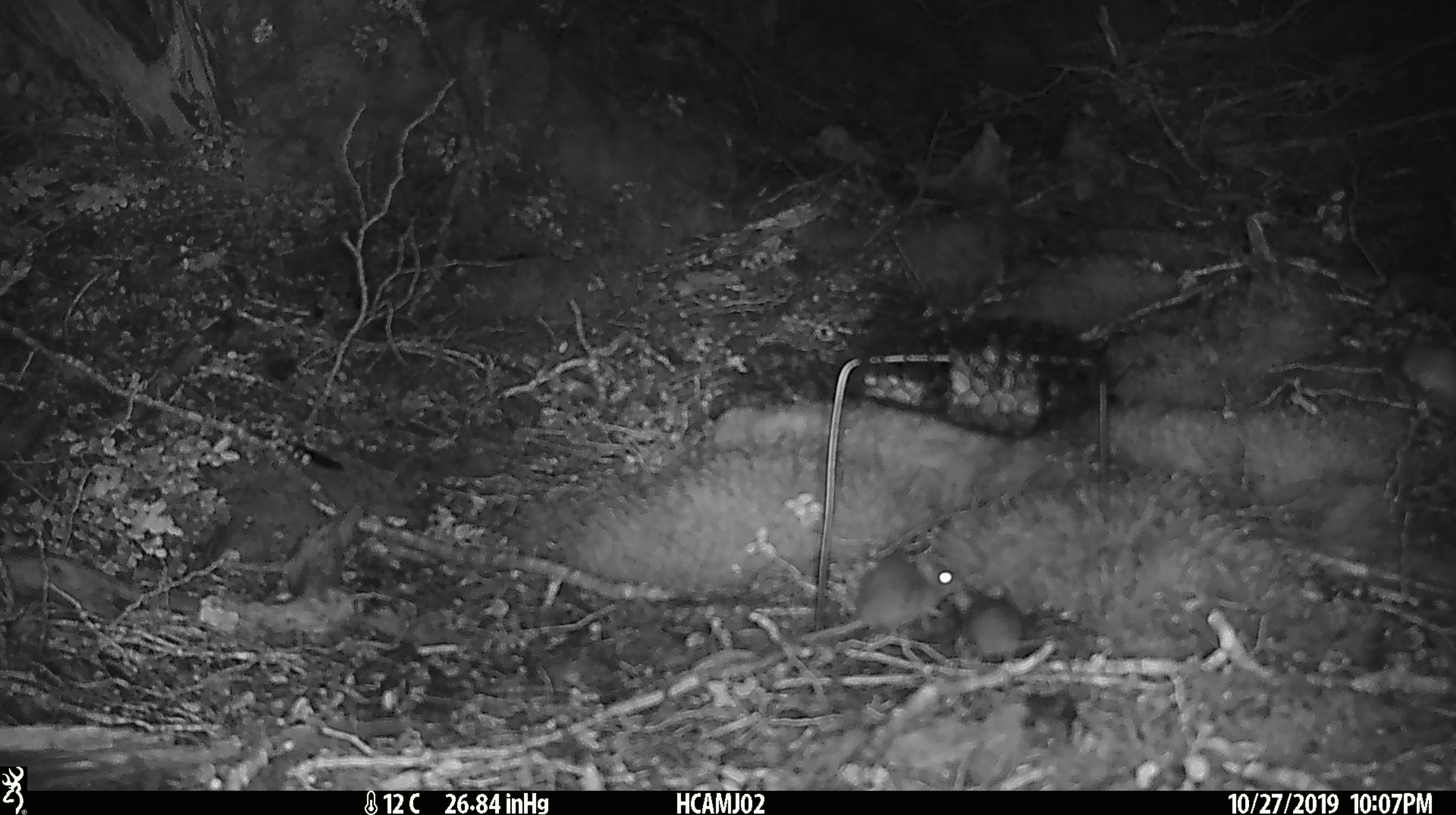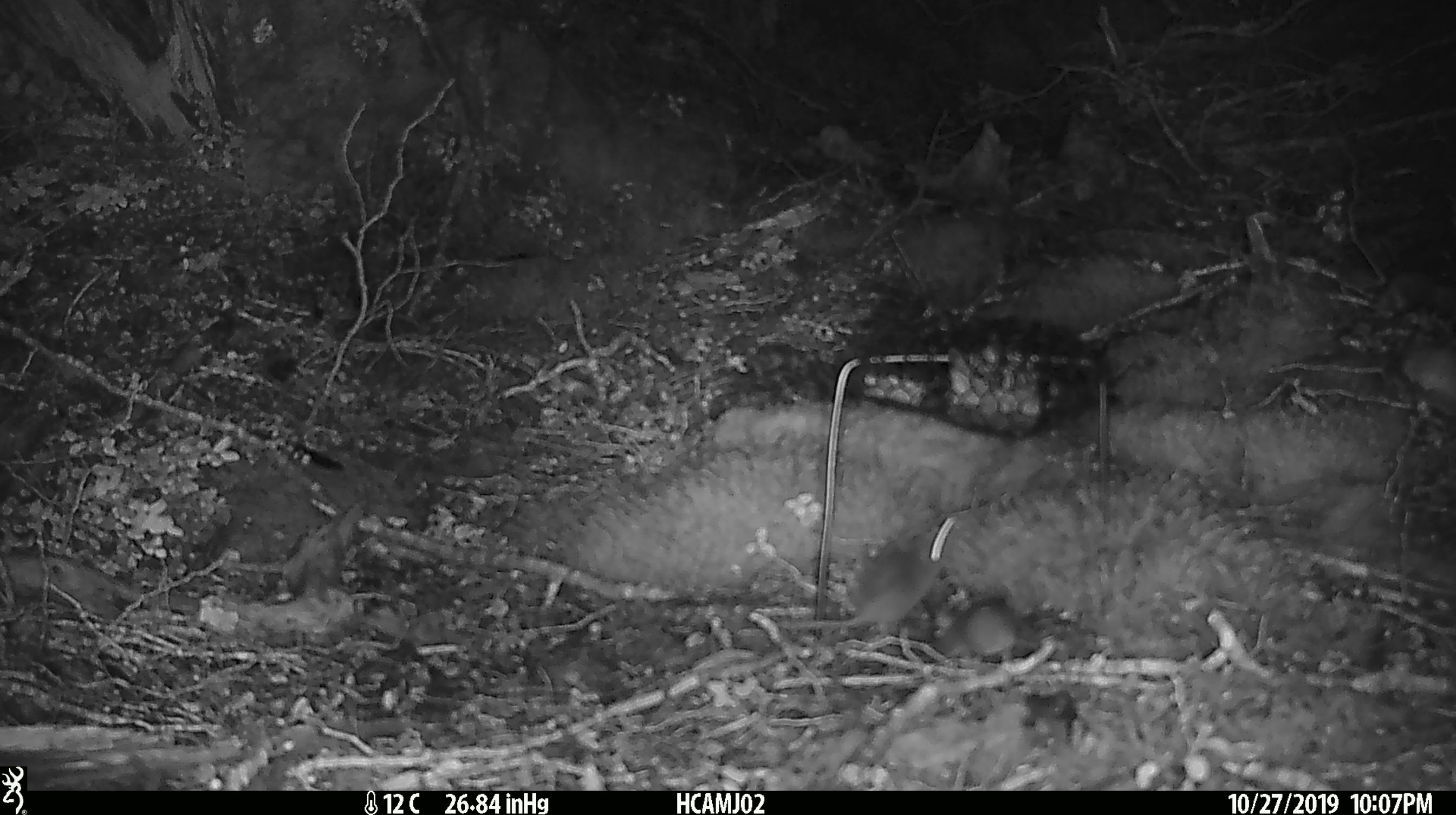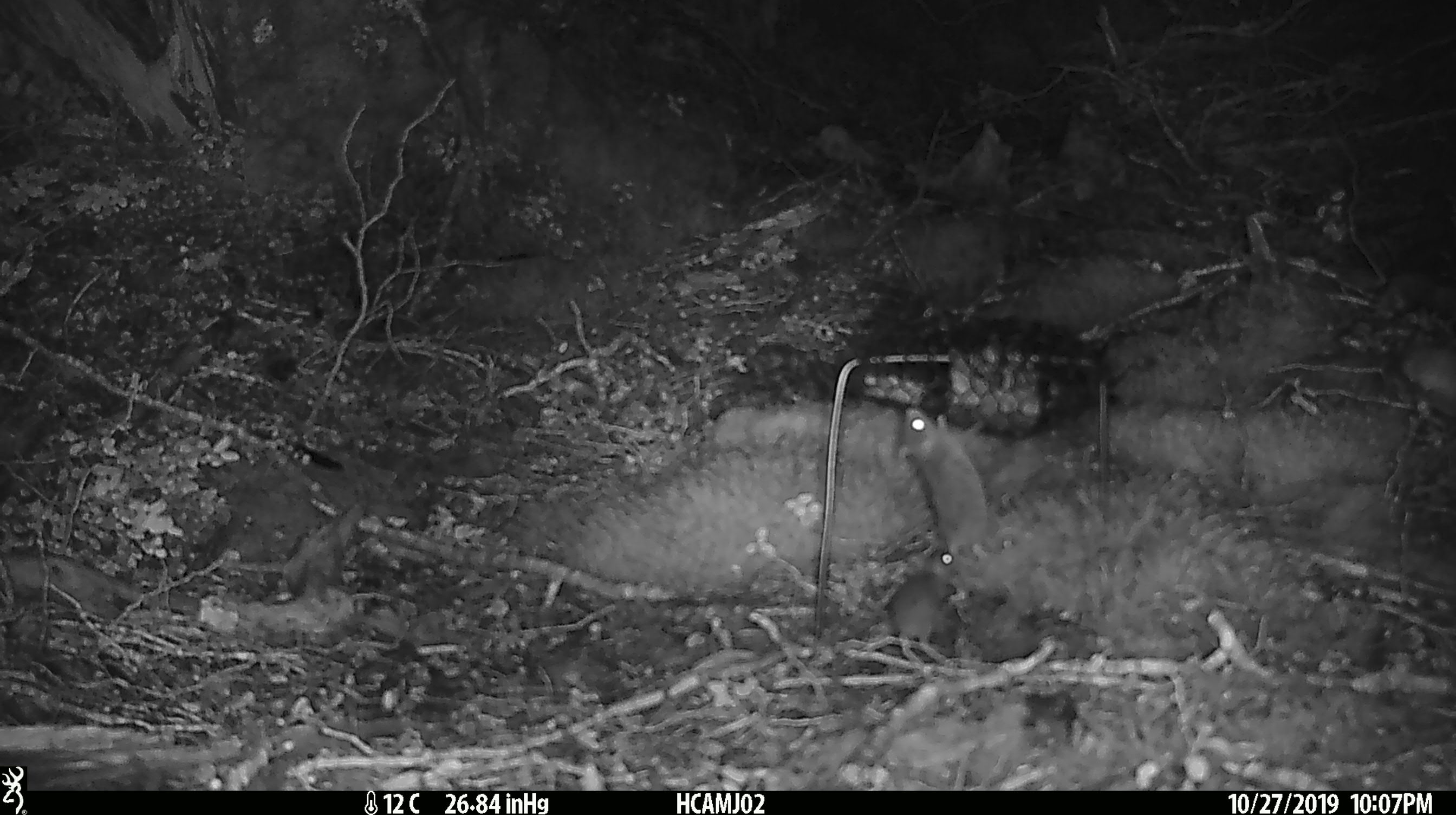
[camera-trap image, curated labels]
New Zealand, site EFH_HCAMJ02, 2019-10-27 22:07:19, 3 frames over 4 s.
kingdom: Animalia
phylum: Chordata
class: Mammalia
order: Rodentia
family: Muridae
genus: Mus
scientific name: Mus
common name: mouse